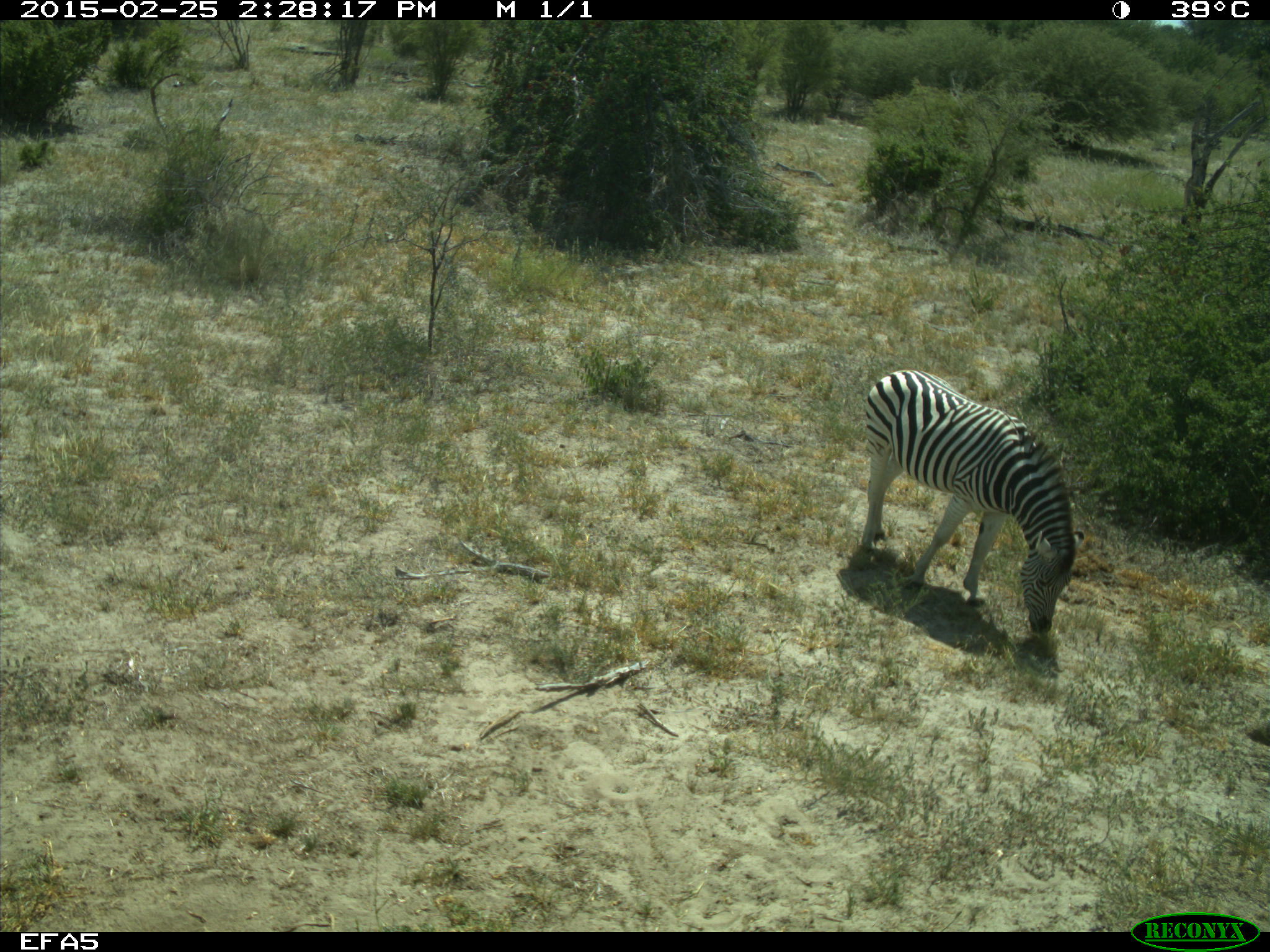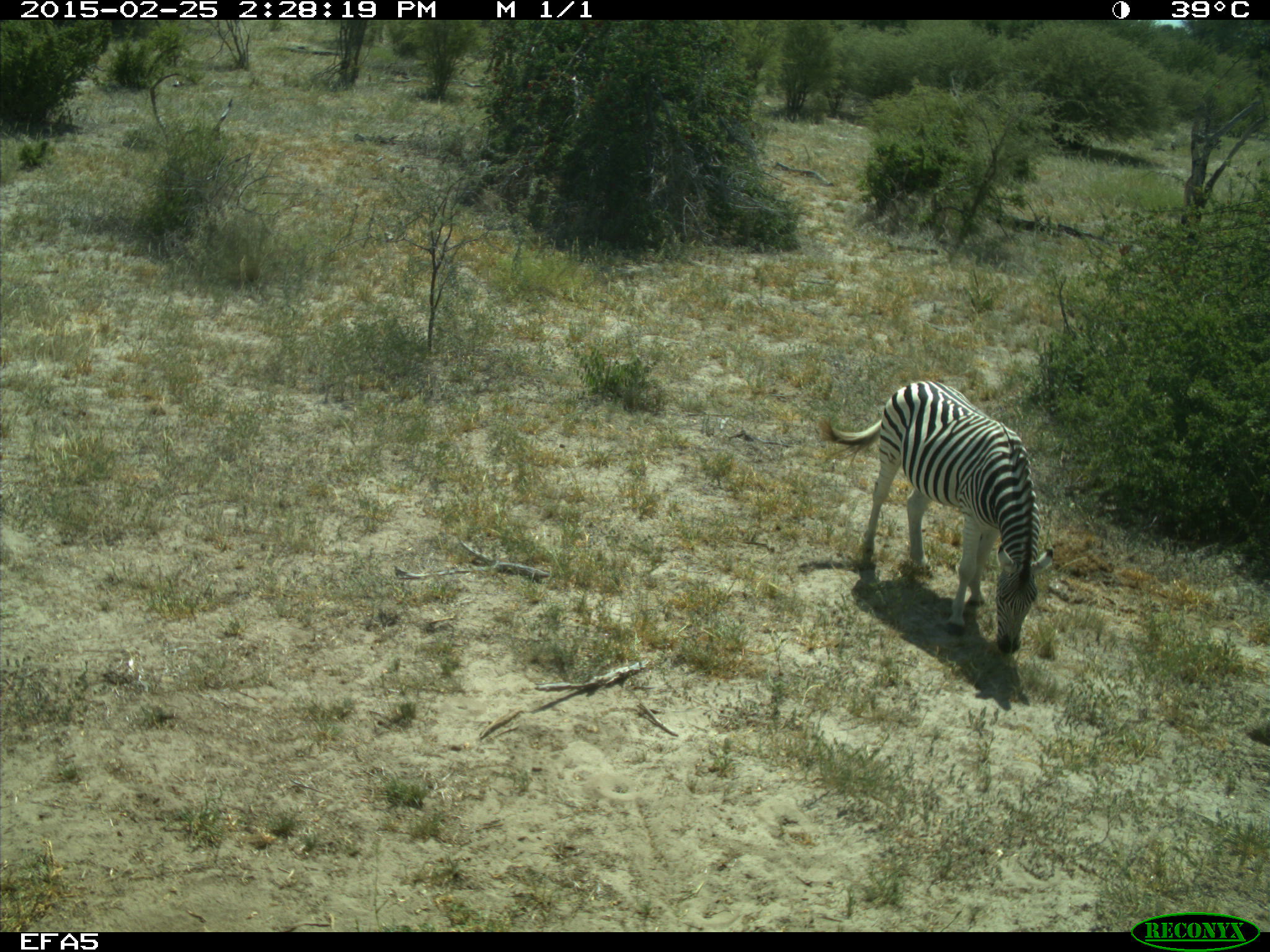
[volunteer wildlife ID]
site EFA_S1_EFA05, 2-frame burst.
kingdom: Animalia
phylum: Chordata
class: Mammalia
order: Perissodactyla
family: Equidae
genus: Equus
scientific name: Equus quagga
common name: plains zebra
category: zebraplains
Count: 1.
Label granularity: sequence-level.